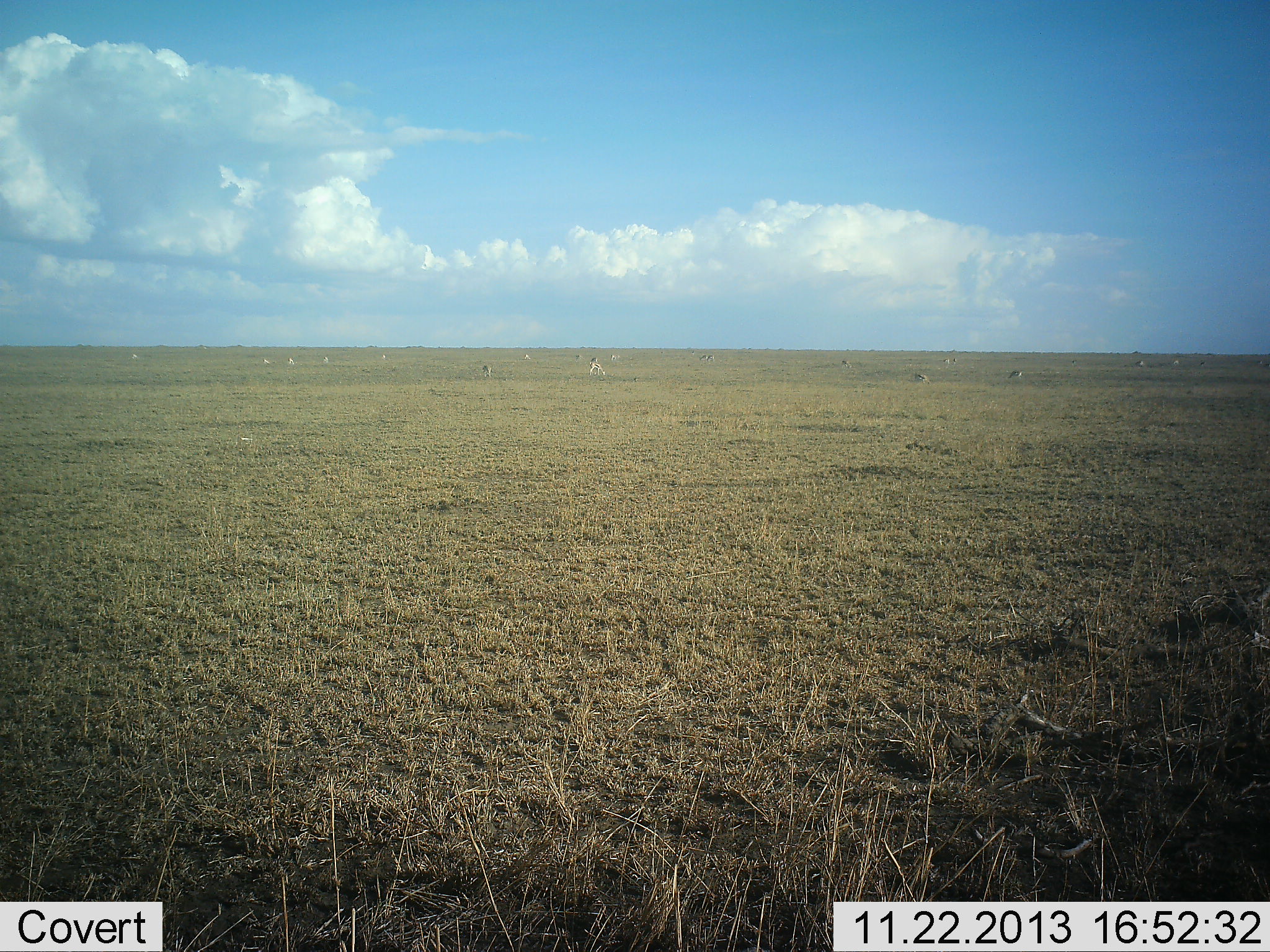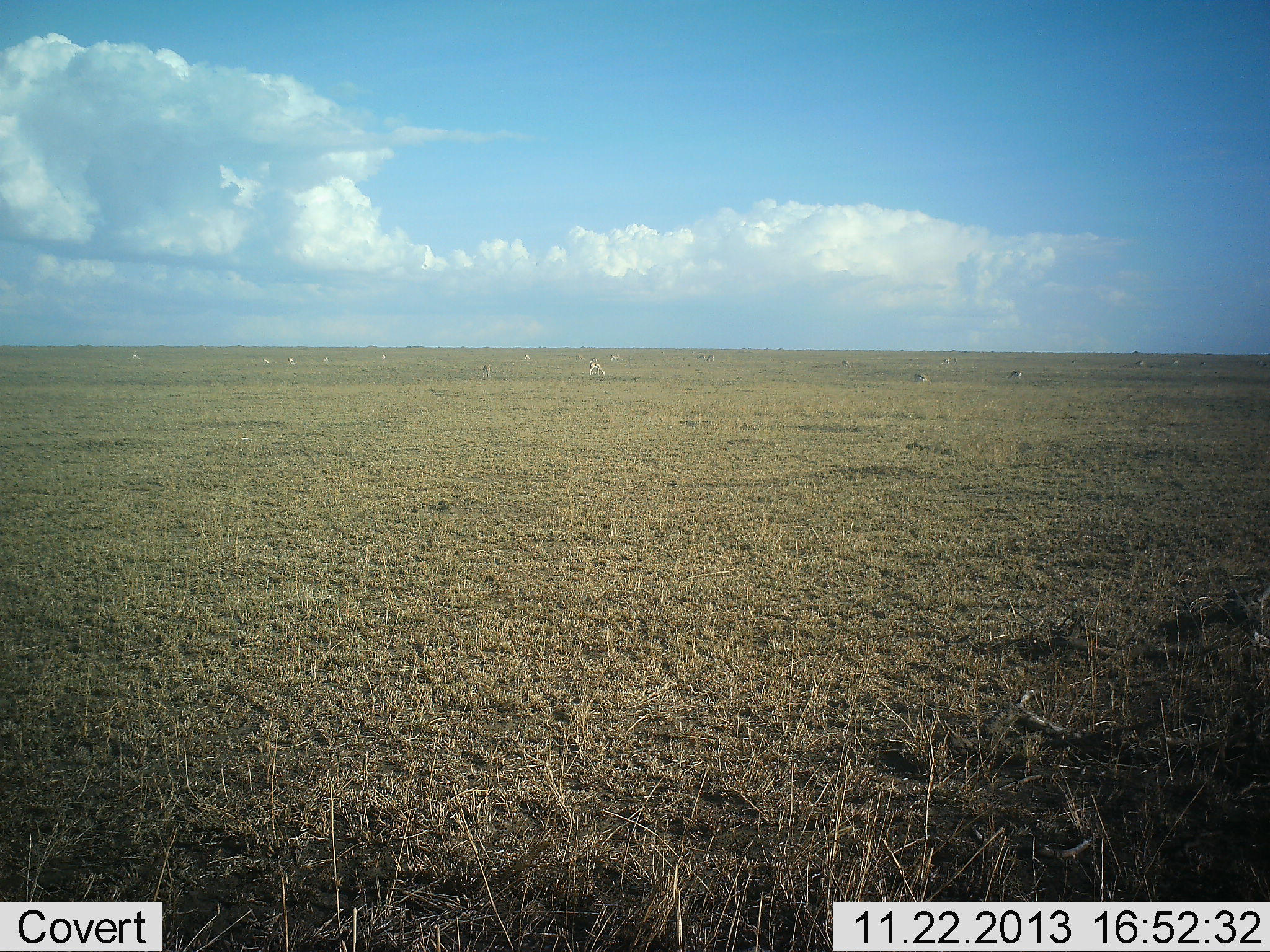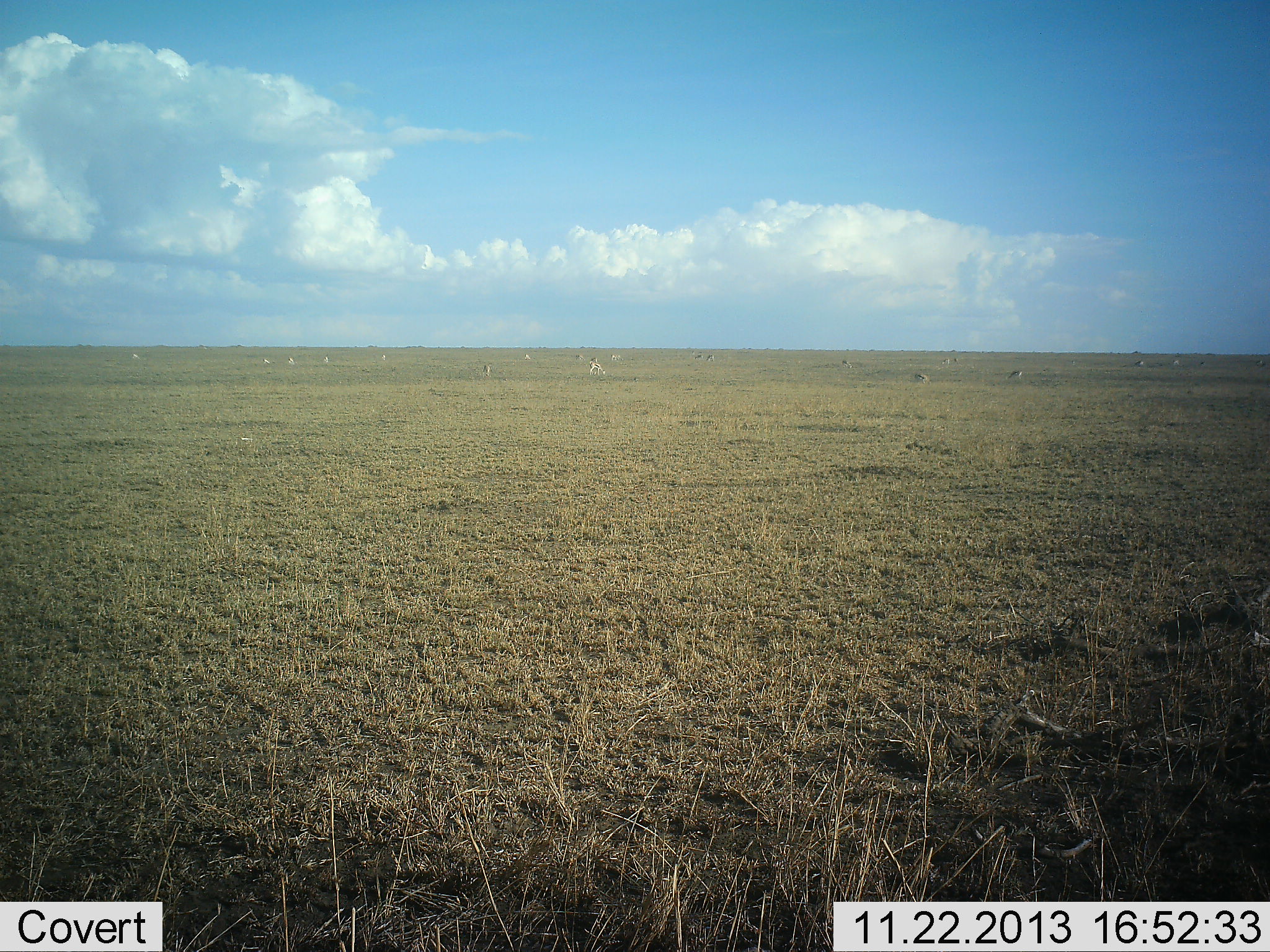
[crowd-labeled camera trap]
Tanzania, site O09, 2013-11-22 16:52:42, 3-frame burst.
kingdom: Animalia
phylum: Chordata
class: Mammalia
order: Artiodactyla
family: Bovidae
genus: Eudorcas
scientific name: Eudorcas thomsonii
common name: thomson's gazelle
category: gazellethomsons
Gazellethomsons (thomson's gazelle) (Eudorcas thomsonii), count 11-50. Behavior (volunteer vote fractions): standing 67%, resting 0%, moving 0%, interacting 0%. Young present (vote fraction): 0%. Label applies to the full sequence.